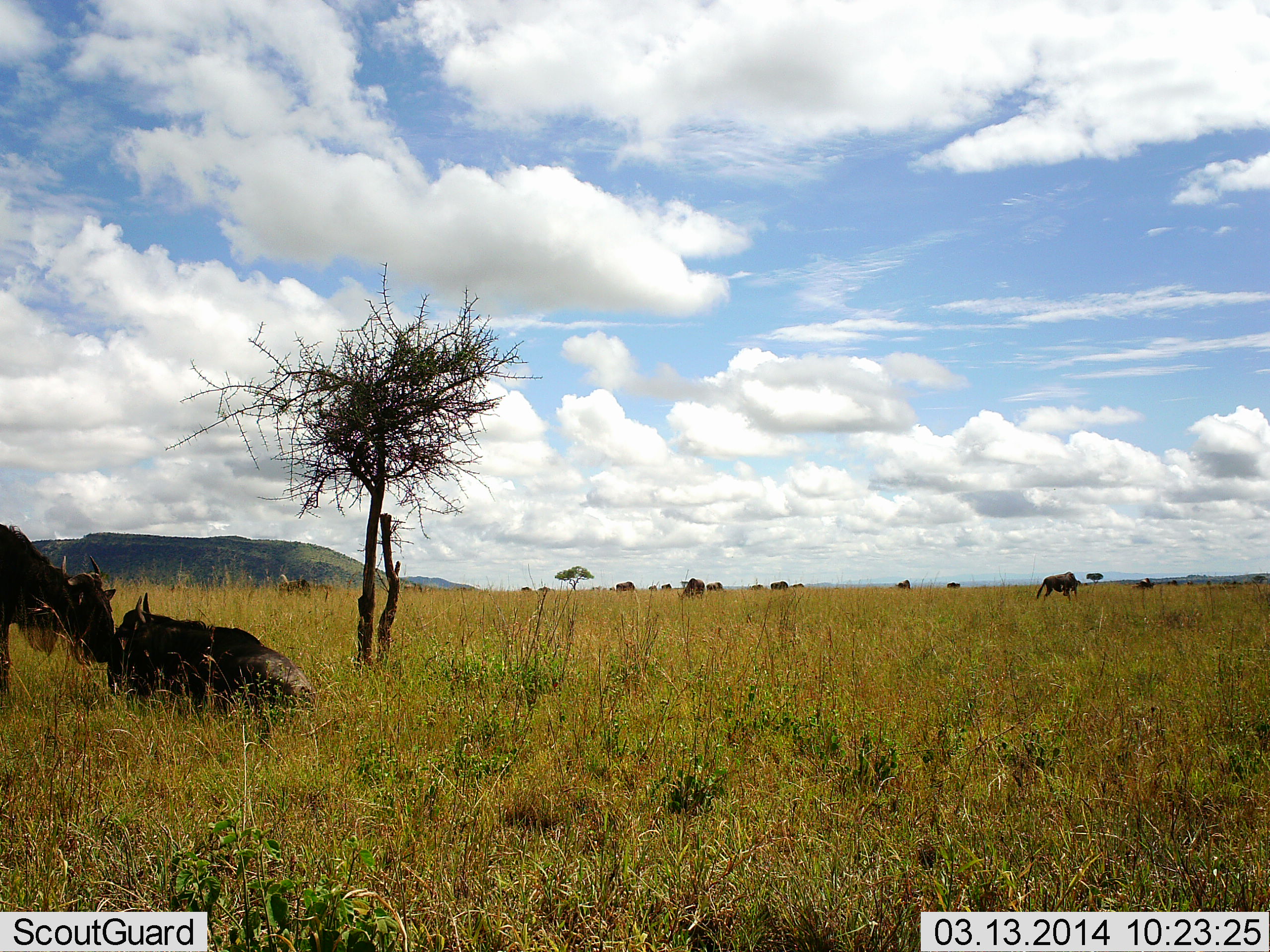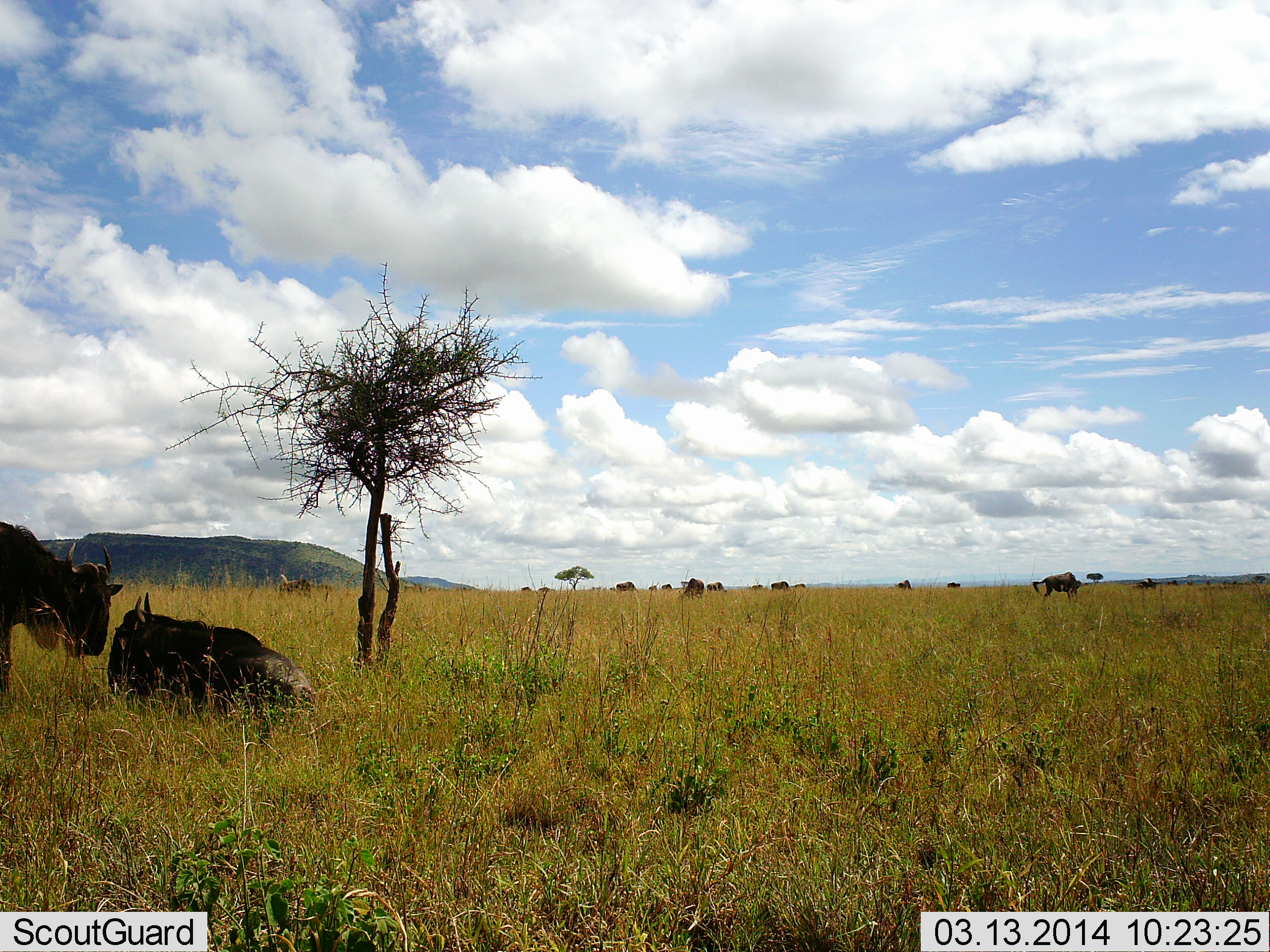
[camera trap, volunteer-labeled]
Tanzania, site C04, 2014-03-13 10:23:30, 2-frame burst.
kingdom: Animalia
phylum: Chordata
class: Mammalia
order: Artiodactyla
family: Bovidae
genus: Connochaetes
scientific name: Connochaetes taurinus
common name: blue wildebeest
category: wildebeest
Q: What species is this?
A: Wildebeest (blue wildebeest) (Connochaetes taurinus).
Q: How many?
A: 8.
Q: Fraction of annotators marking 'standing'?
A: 50%.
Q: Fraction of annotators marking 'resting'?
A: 100%.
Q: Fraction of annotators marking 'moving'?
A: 10%.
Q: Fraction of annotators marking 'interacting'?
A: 30%.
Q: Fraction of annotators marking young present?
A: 10%.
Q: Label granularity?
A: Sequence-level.